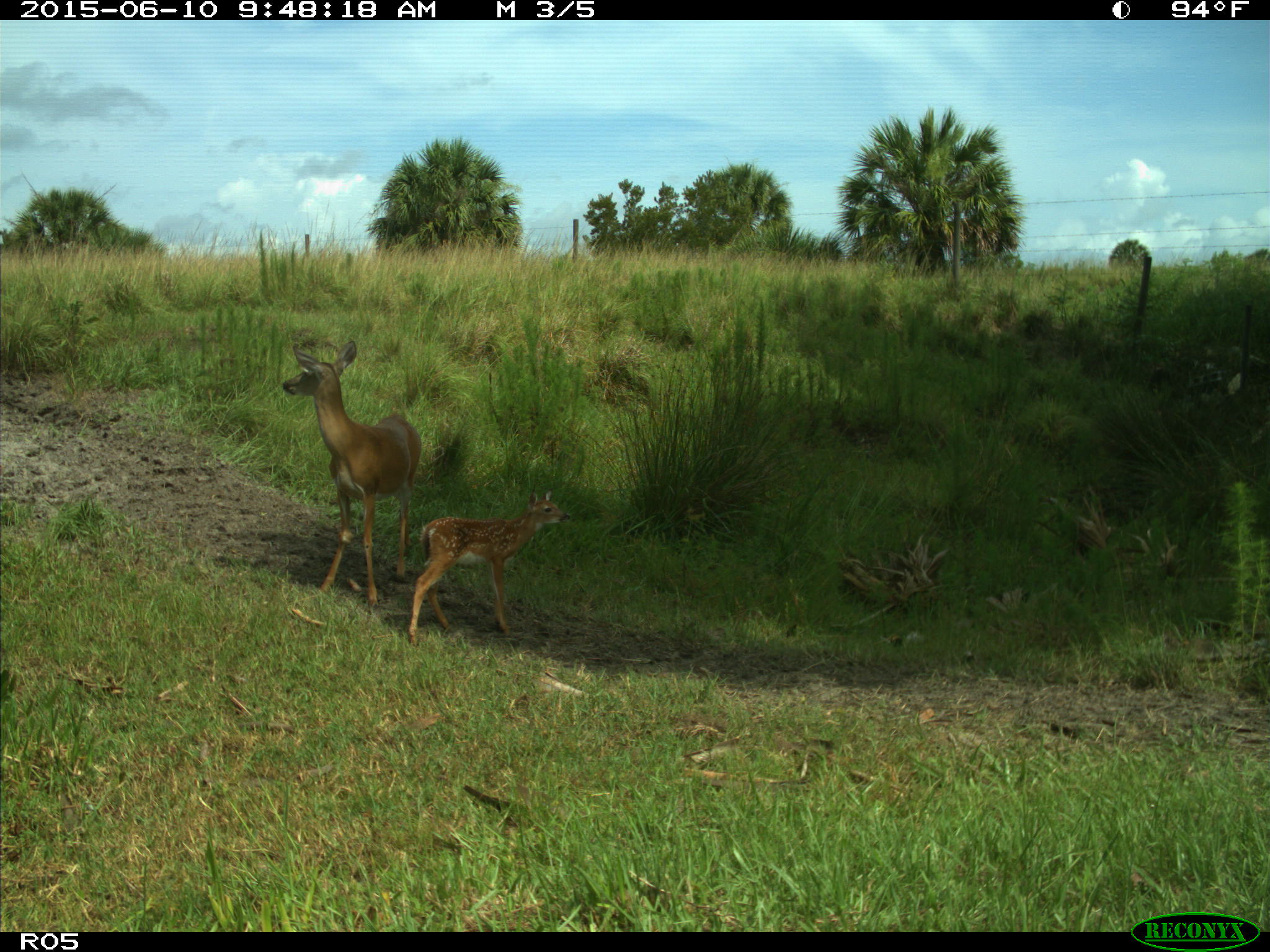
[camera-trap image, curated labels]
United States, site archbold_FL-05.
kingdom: Animalia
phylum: Chordata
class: Mammalia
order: Artiodactyla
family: Cervidae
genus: Odocoileus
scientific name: Odocoileus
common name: deer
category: unidentified deer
Unidentified deer (deer) (Odocoileus).